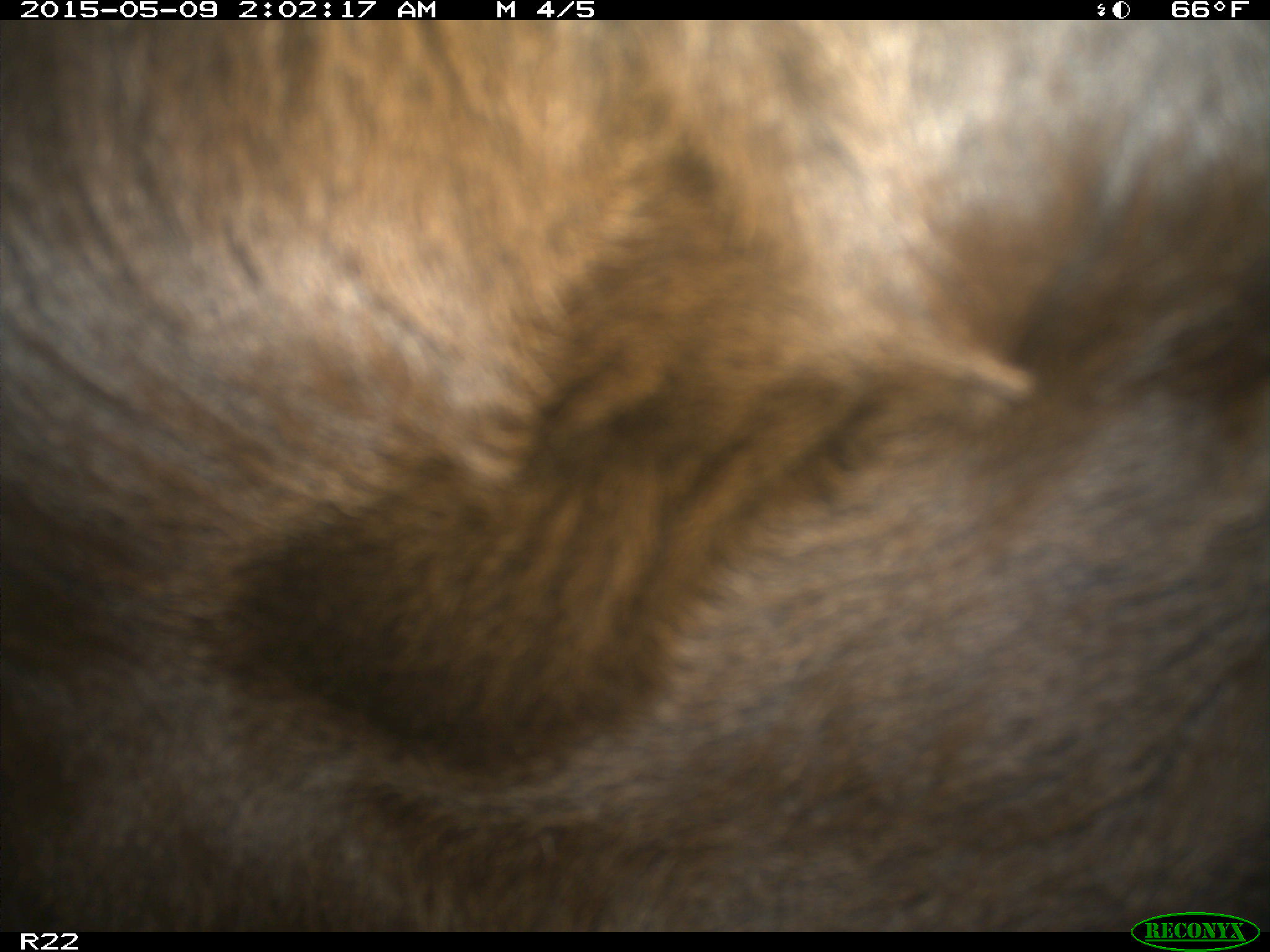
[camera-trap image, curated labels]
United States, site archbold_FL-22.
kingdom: Animalia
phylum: Chordata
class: Mammalia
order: Artiodactyla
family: Bovidae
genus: Bos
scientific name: Bos taurus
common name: domestic cow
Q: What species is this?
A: Bos taurus (domestic cow).